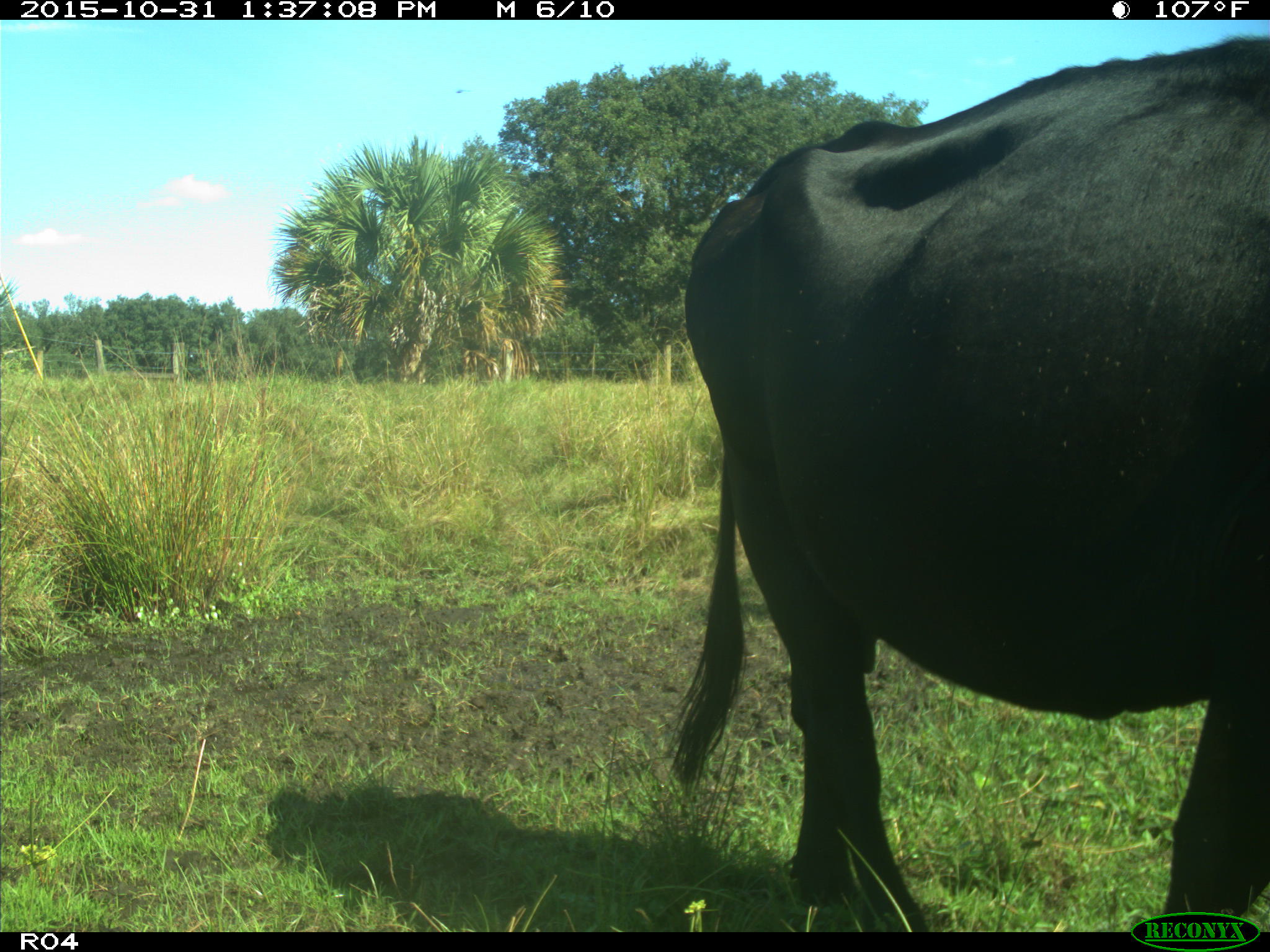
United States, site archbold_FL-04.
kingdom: Animalia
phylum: Chordata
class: Mammalia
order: Artiodactyla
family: Bovidae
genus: Bos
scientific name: Bos taurus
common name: domestic cow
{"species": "Bos taurus (domestic cow)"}